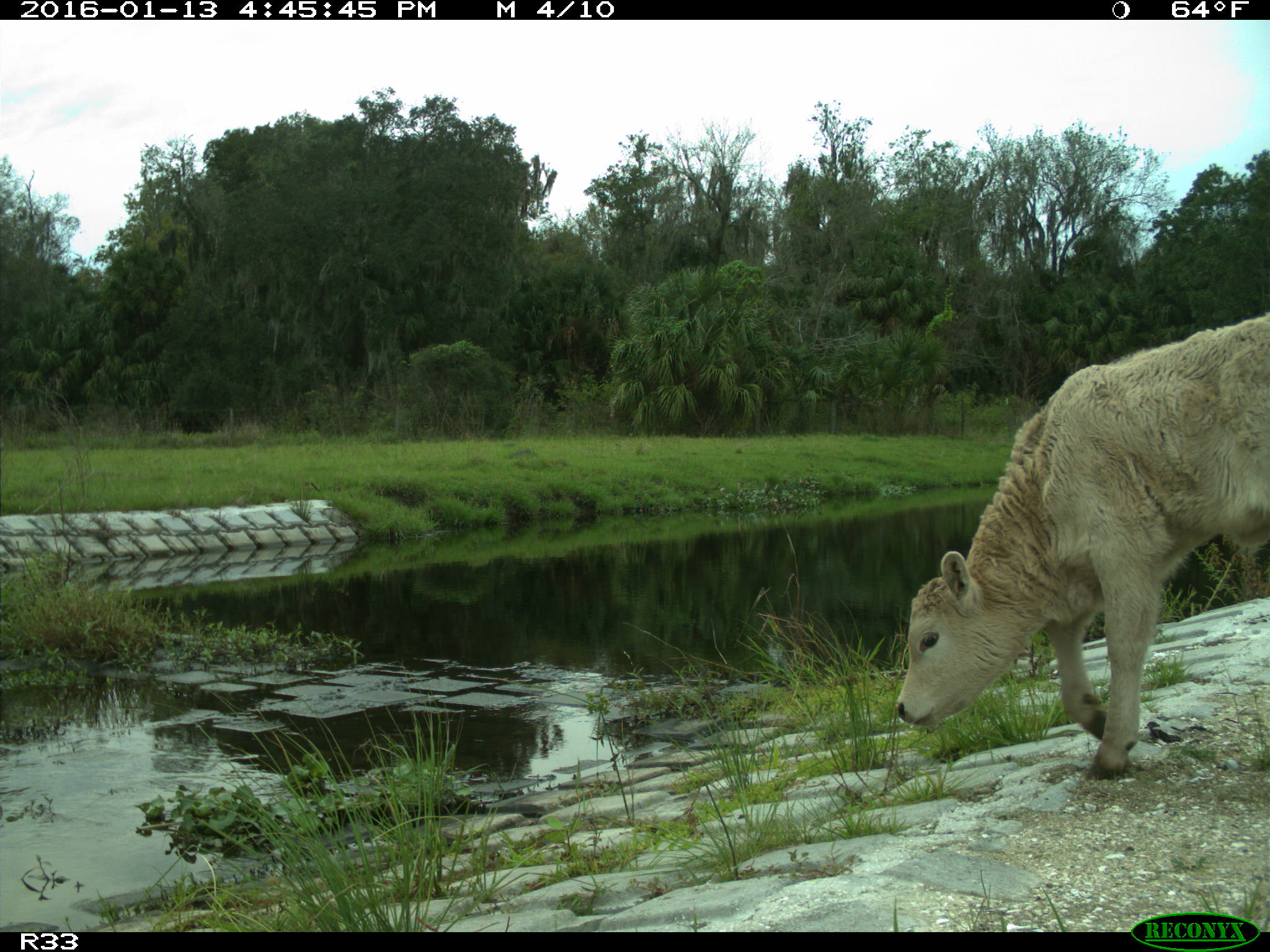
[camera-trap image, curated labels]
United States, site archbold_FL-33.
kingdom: Animalia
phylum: Chordata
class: Mammalia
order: Artiodactyla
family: Bovidae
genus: Bos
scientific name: Bos taurus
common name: domestic cow